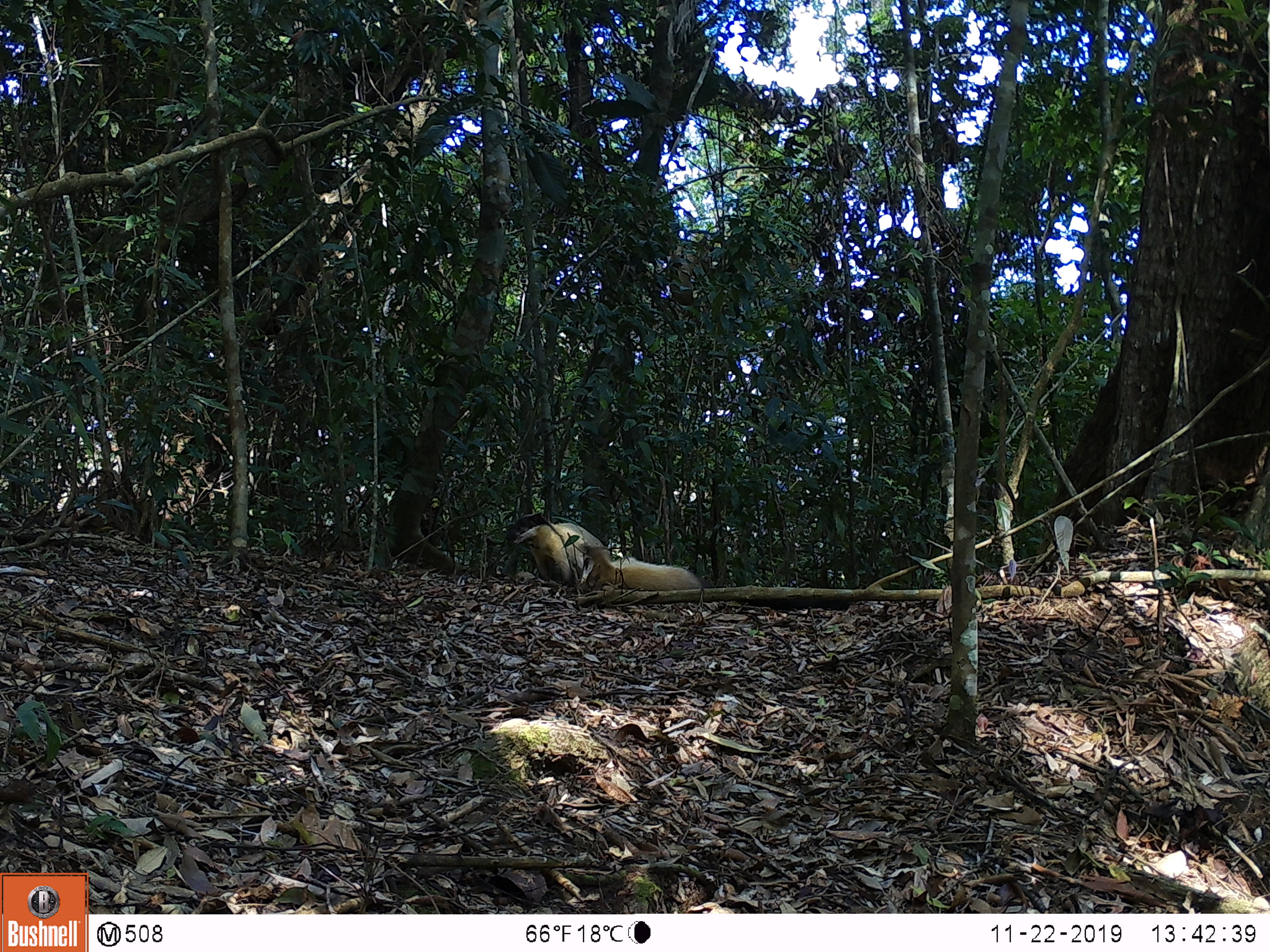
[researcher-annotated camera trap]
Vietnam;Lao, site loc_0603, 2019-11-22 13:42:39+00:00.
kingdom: Animalia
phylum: Chordata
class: Mammalia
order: Carnivora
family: Mustelidae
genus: Martes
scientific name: Martes flavigula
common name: yellow-throated marten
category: yellow throated marten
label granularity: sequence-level